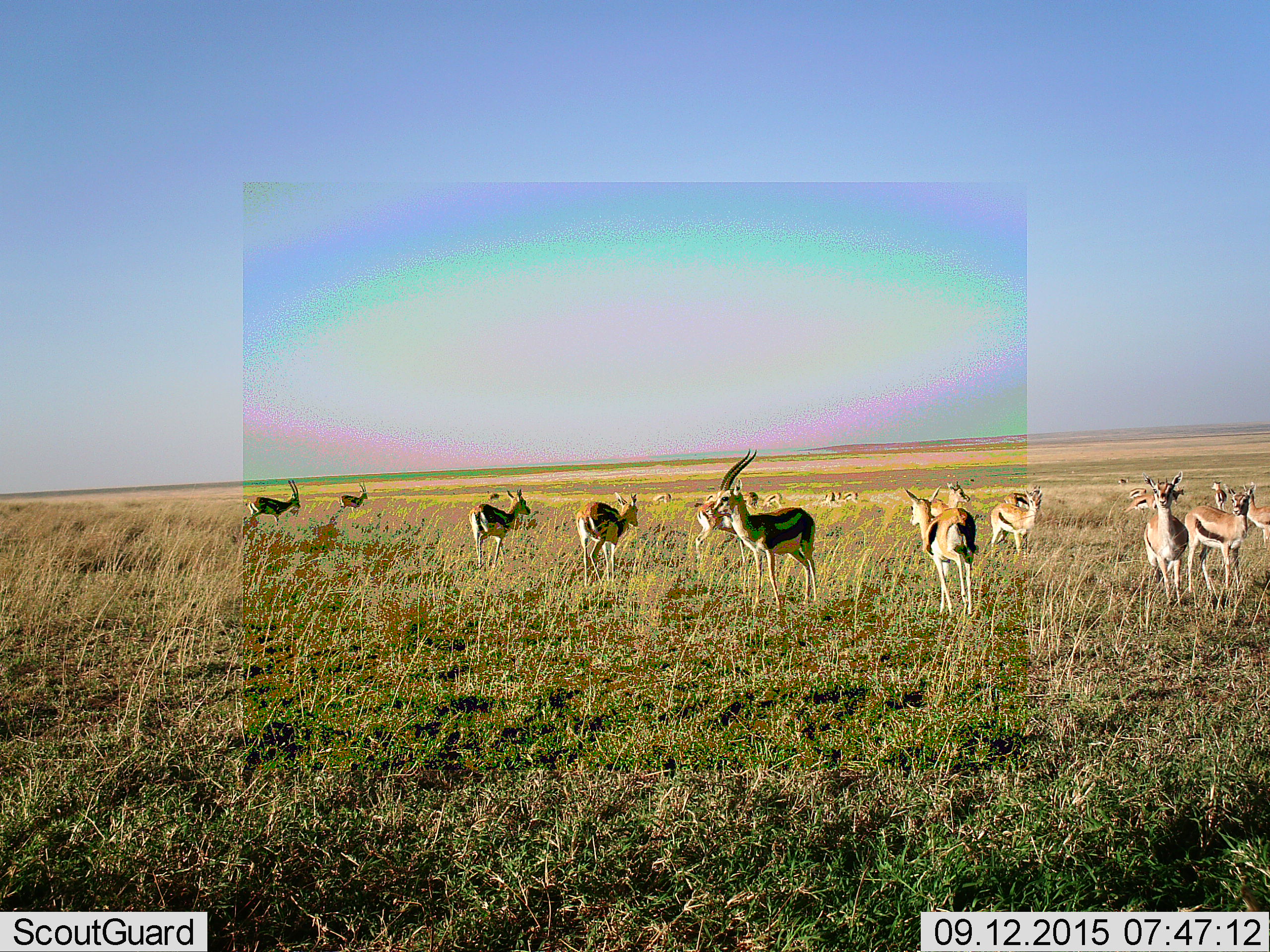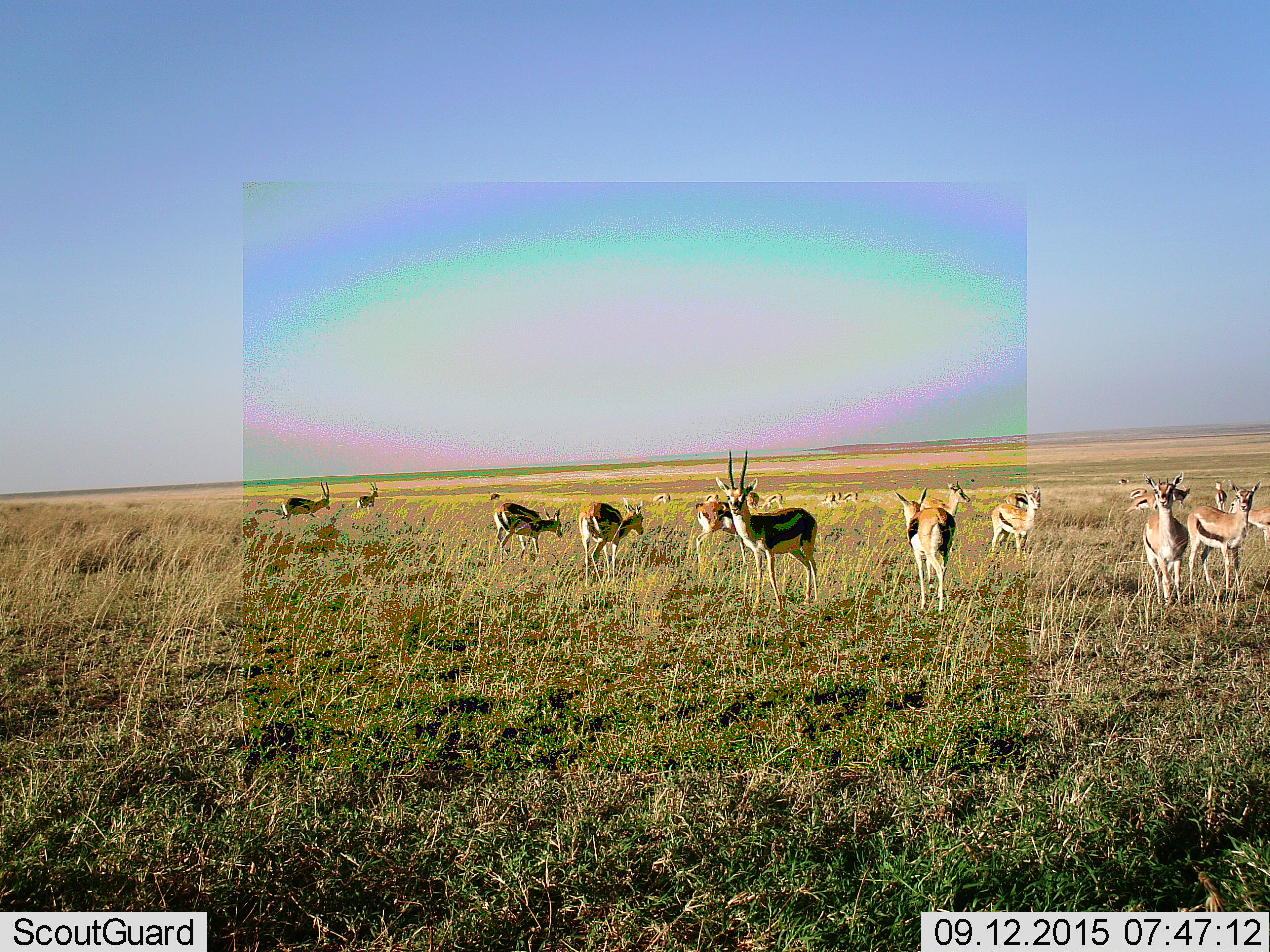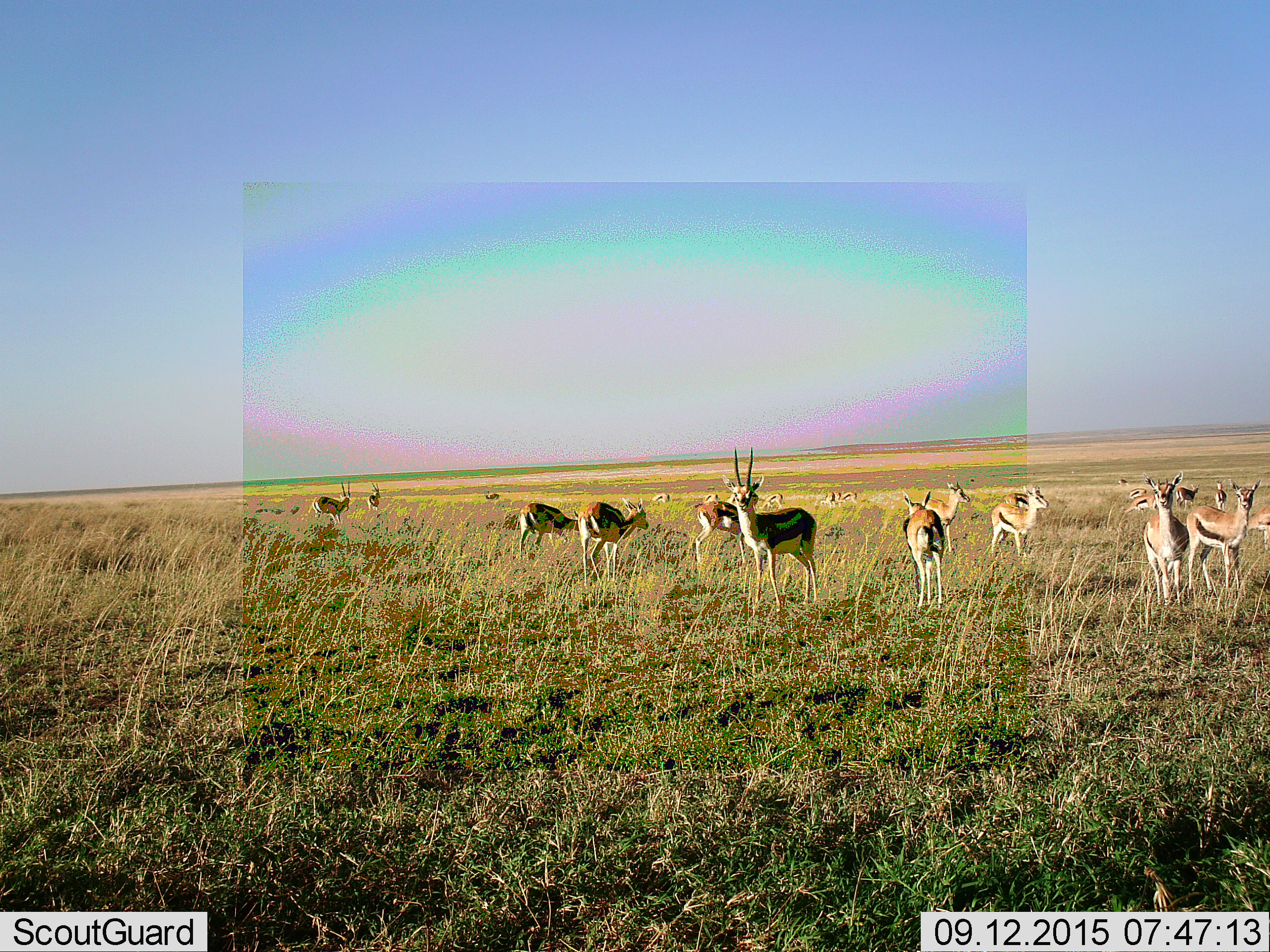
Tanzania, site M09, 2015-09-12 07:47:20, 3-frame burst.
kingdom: Animalia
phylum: Chordata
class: Mammalia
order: Artiodactyla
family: Bovidae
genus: Eudorcas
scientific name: Eudorcas thomsonii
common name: thomson's gazelle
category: gazellethomsons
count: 11-50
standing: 71%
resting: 0%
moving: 57%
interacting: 14%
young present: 14%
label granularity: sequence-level